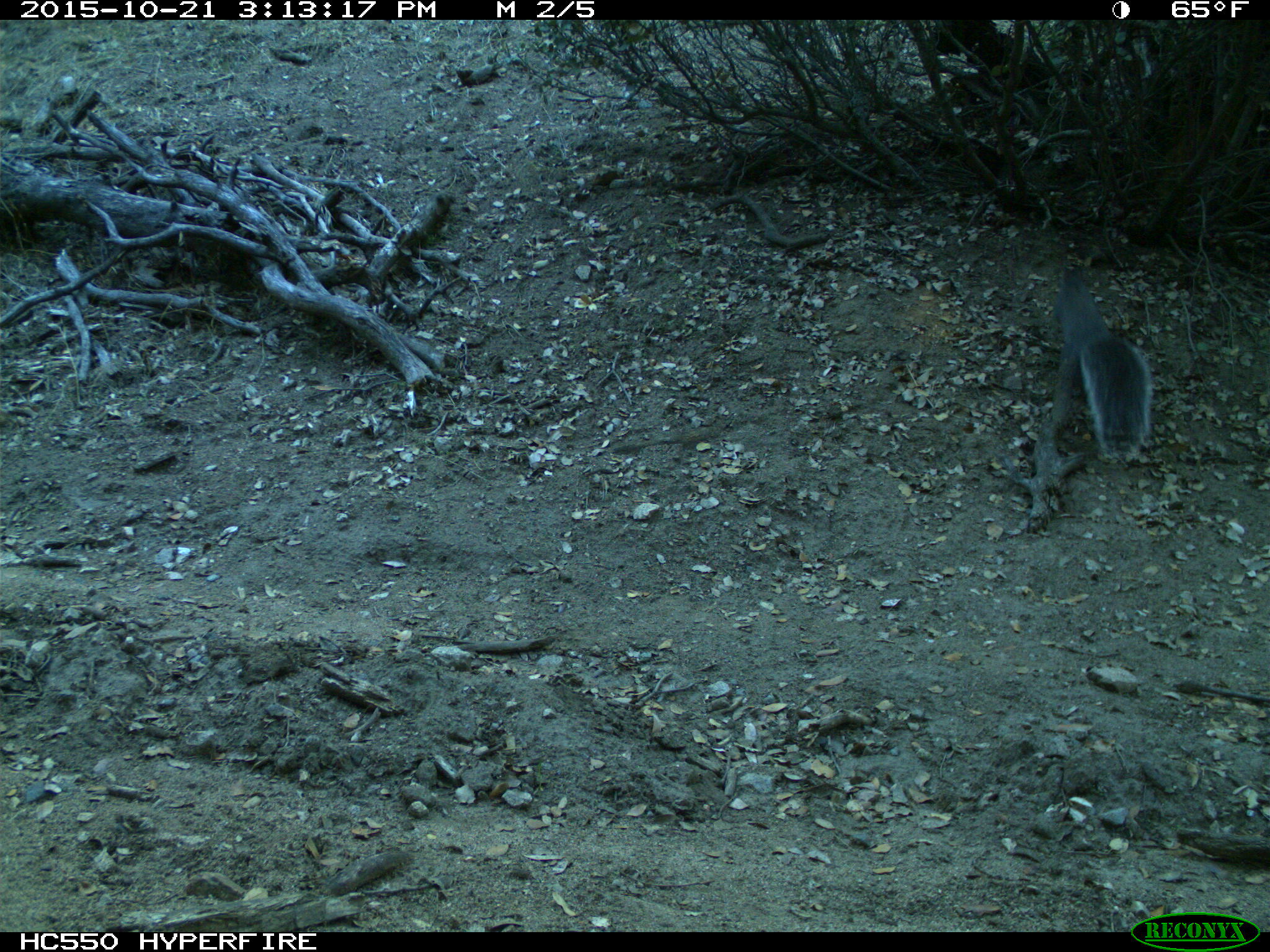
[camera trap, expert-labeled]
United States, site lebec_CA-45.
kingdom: Animalia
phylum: Chordata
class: Mammalia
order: Rodentia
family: Sciuridae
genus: Sciurus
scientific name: Sciurus carolinensis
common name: eastern gray squirrel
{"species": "Sciurus carolinensis (eastern gray squirrel)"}